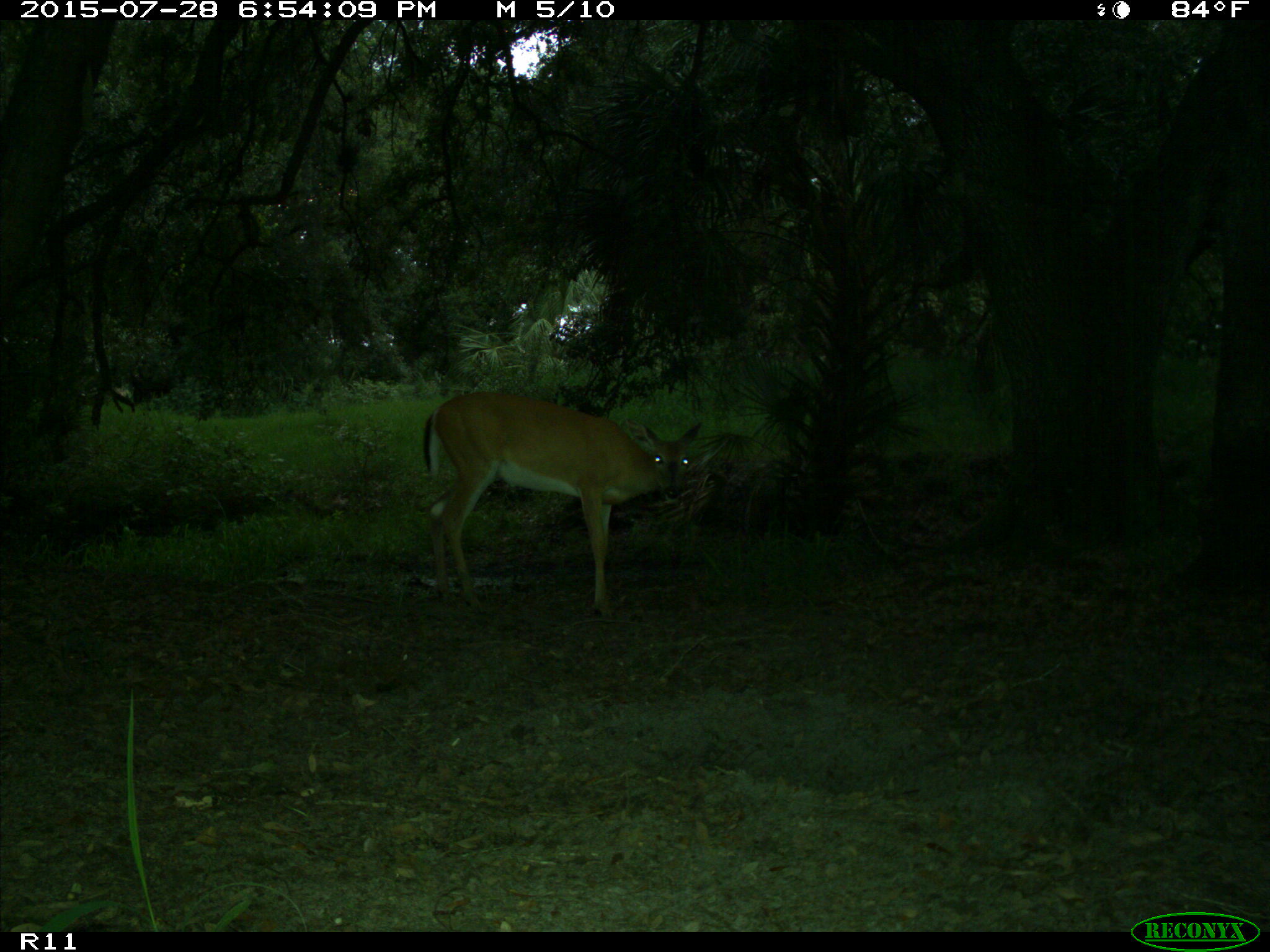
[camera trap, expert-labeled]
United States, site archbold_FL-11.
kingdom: Animalia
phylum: Chordata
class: Mammalia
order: Artiodactyla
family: Cervidae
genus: Odocoileus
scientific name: Odocoileus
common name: deer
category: unidentified deer